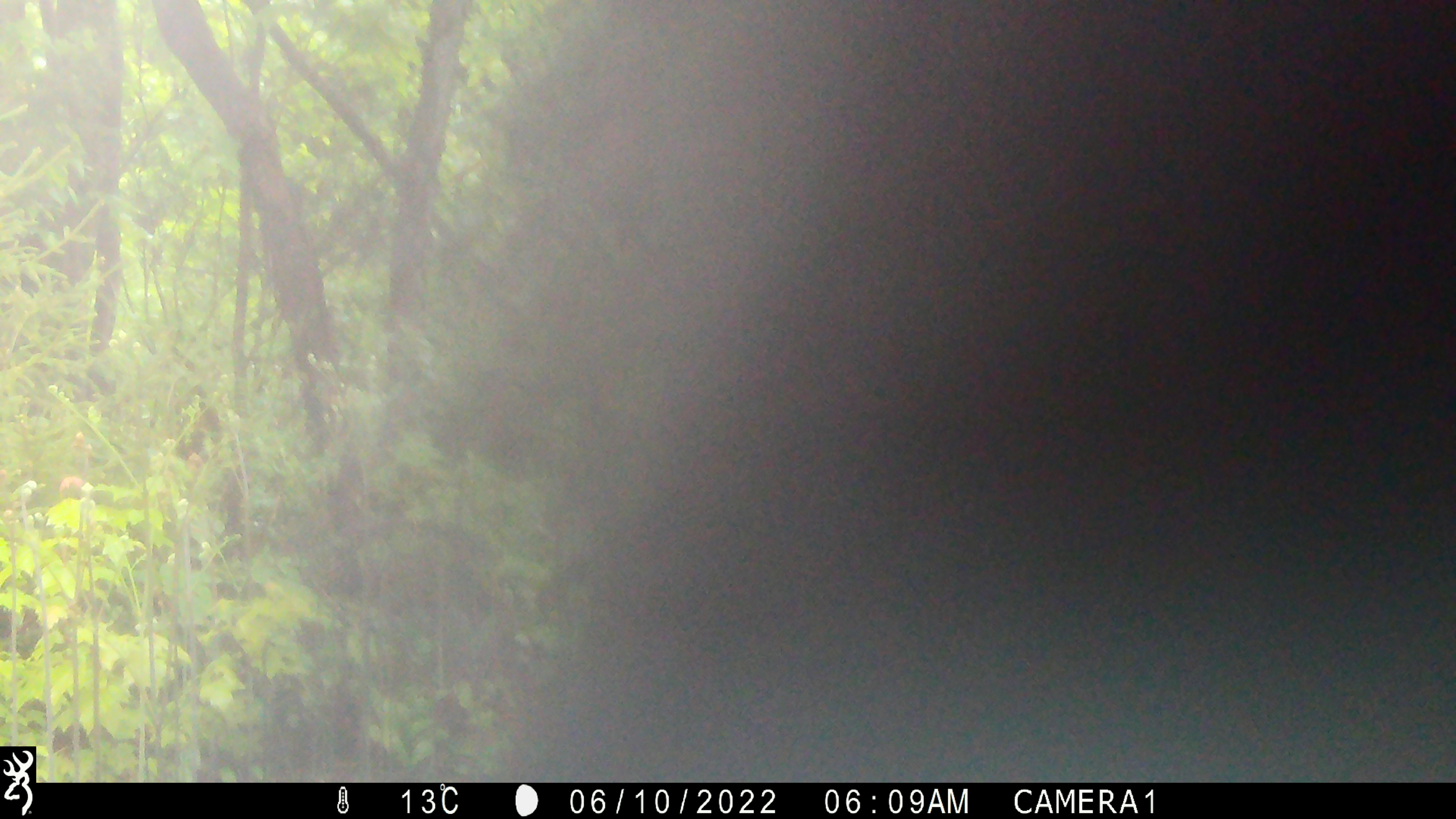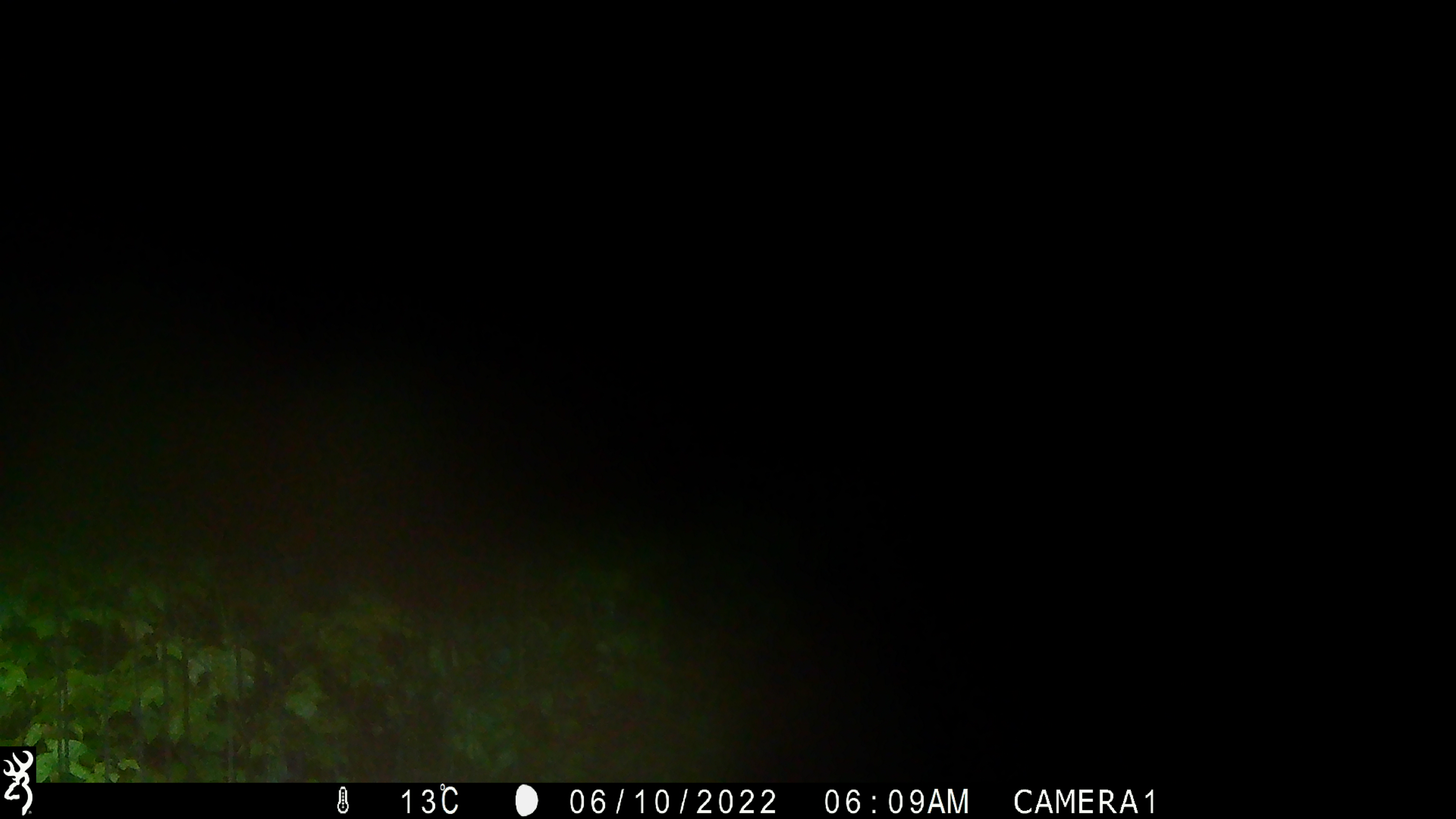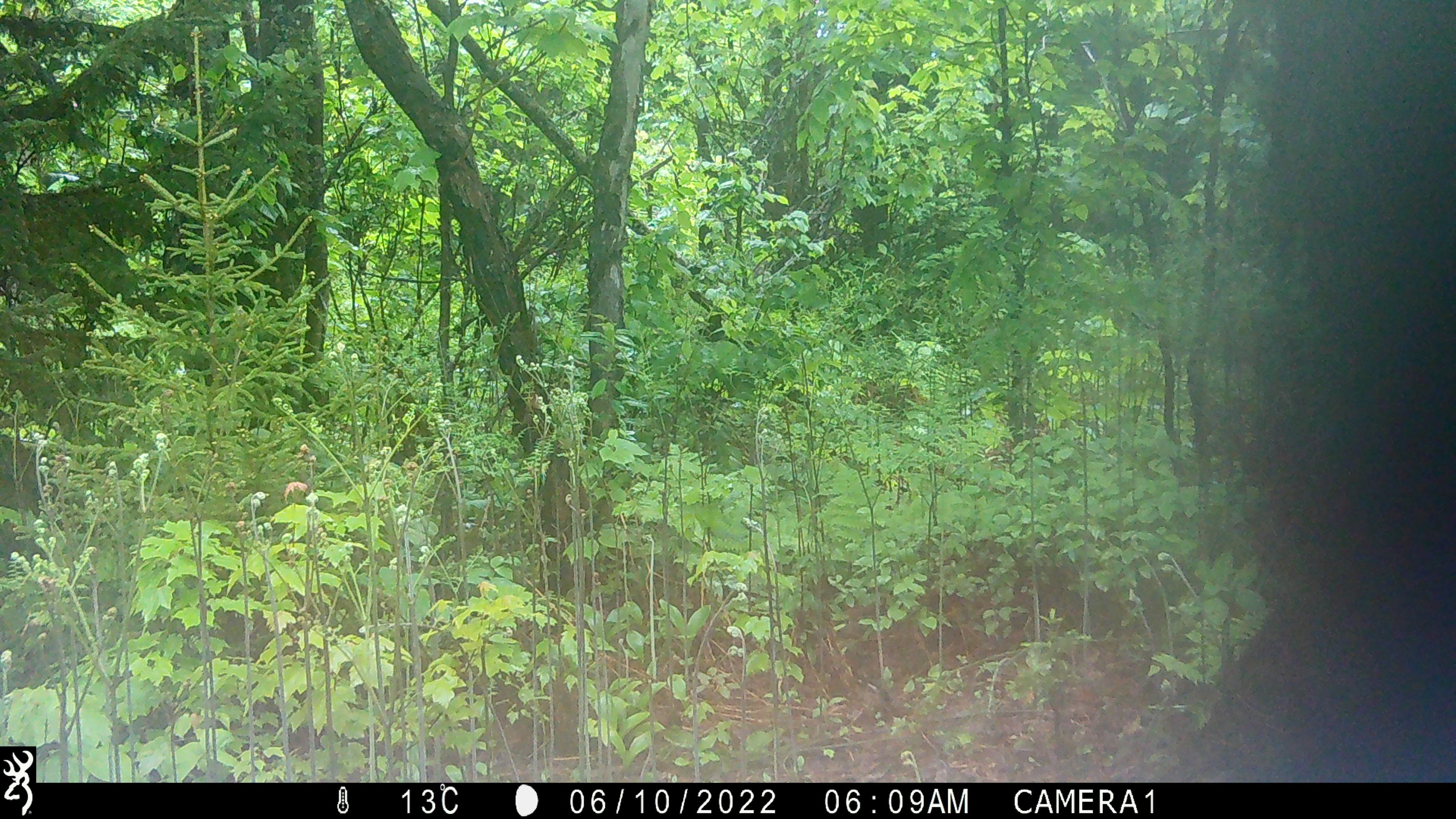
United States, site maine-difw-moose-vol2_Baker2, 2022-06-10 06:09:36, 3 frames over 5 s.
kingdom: Animalia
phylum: Chordata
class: Mammalia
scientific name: Mammalia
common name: mammal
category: mammal sp.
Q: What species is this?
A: Mammal sp. (mammal) (Mammalia).